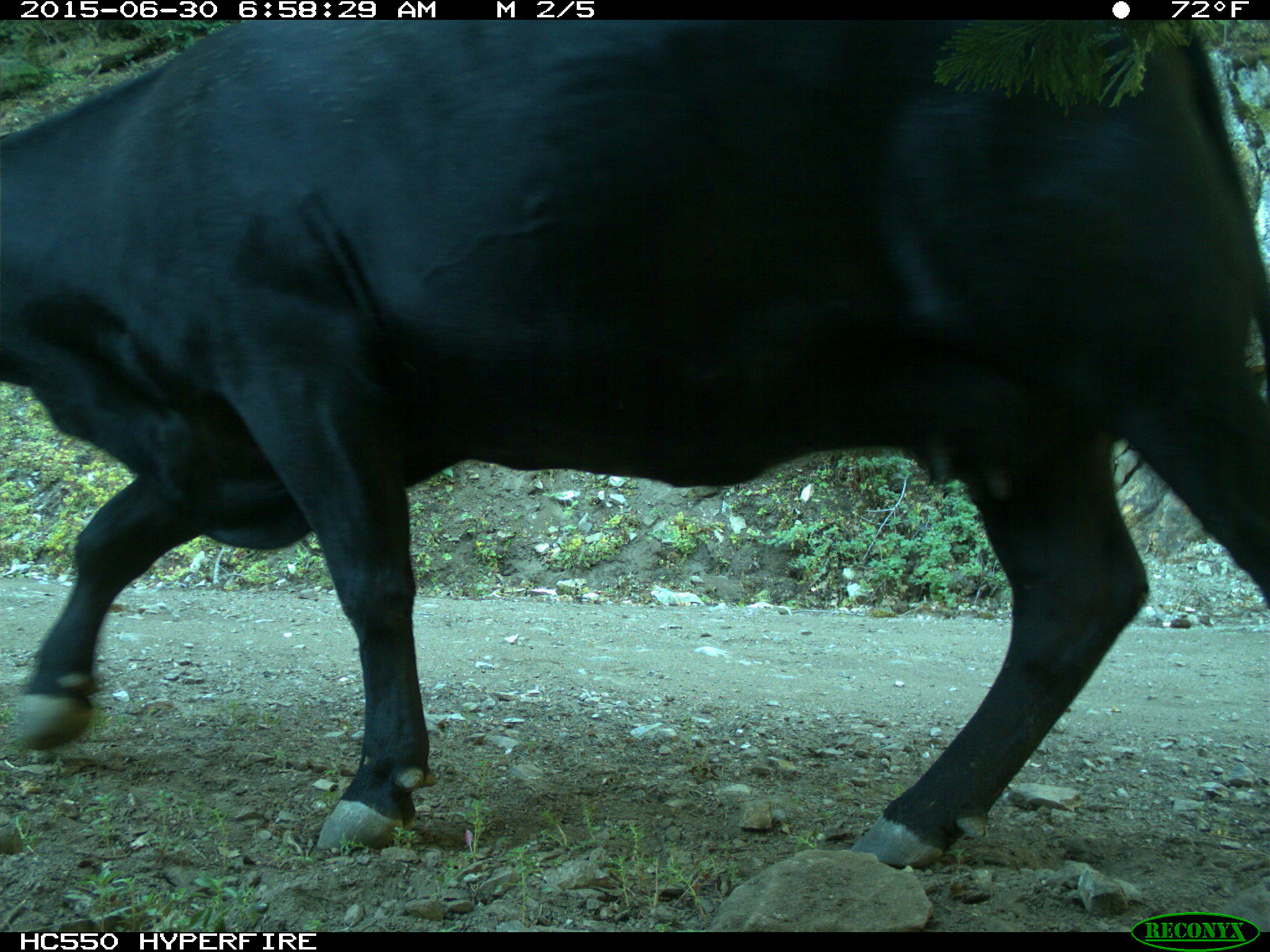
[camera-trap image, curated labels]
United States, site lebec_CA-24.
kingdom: Animalia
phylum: Chordata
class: Mammalia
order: Artiodactyla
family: Bovidae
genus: Bos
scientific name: Bos taurus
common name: domestic cow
Bos taurus (domestic cow).